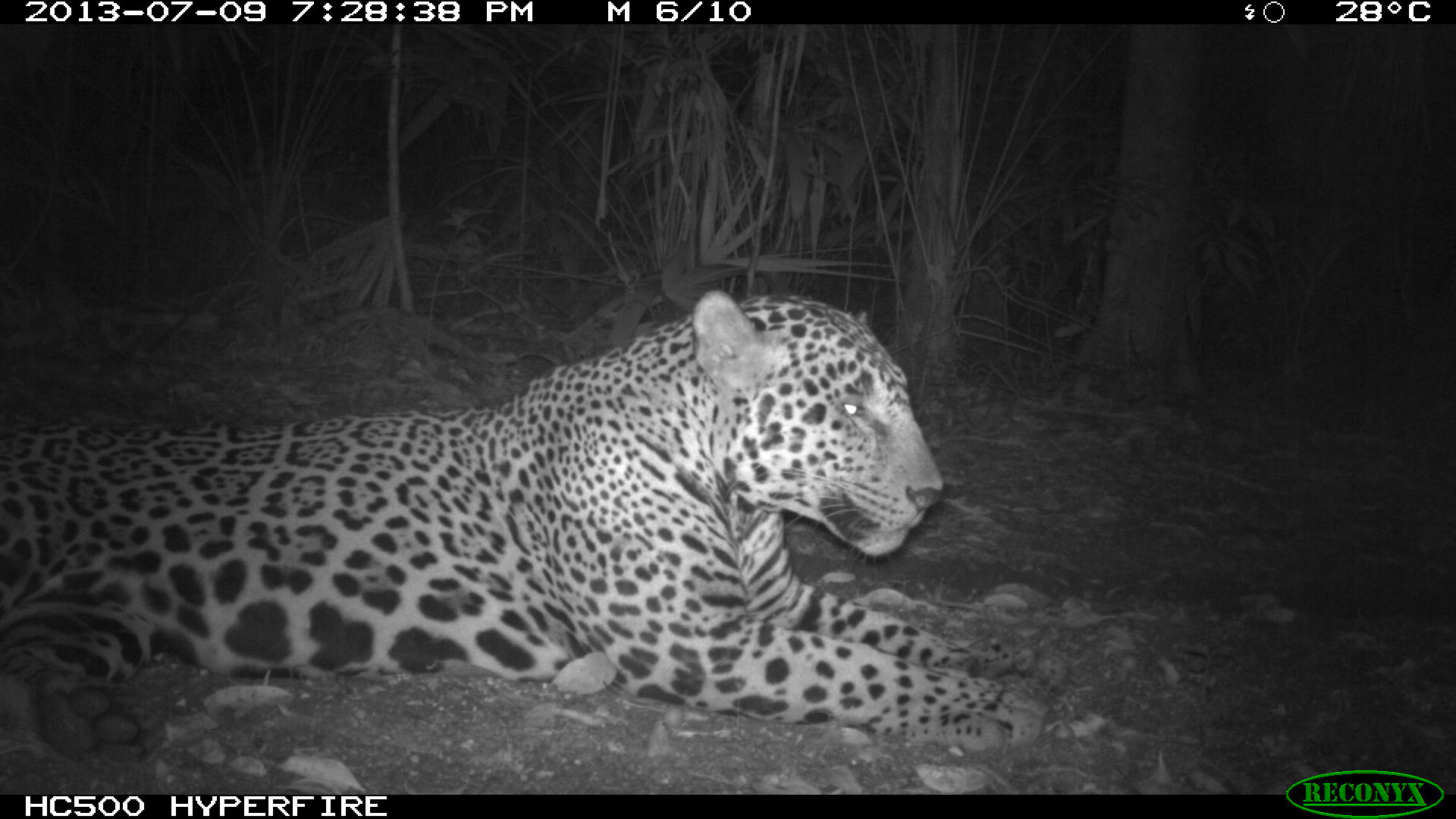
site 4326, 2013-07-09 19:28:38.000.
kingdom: Animalia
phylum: Chordata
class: Mammalia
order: Carnivora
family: Felidae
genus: Panthera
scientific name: Panthera onca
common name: jaguar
Panthera onca (jaguar), count 1, sex male.